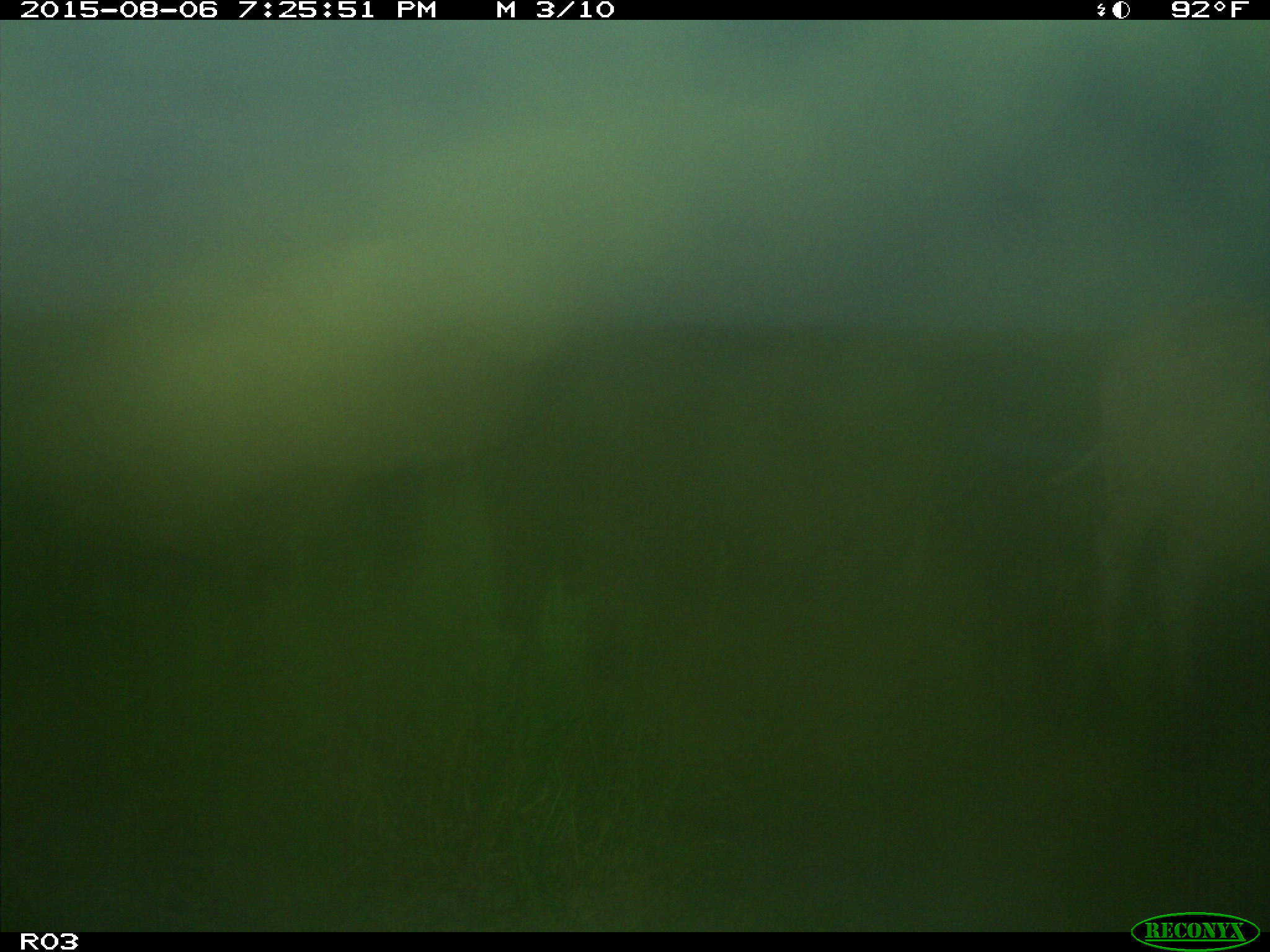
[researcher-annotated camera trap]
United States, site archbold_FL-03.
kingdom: Animalia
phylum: Chordata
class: Mammalia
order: Artiodactyla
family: Bovidae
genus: Bos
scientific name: Bos taurus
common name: domestic cow